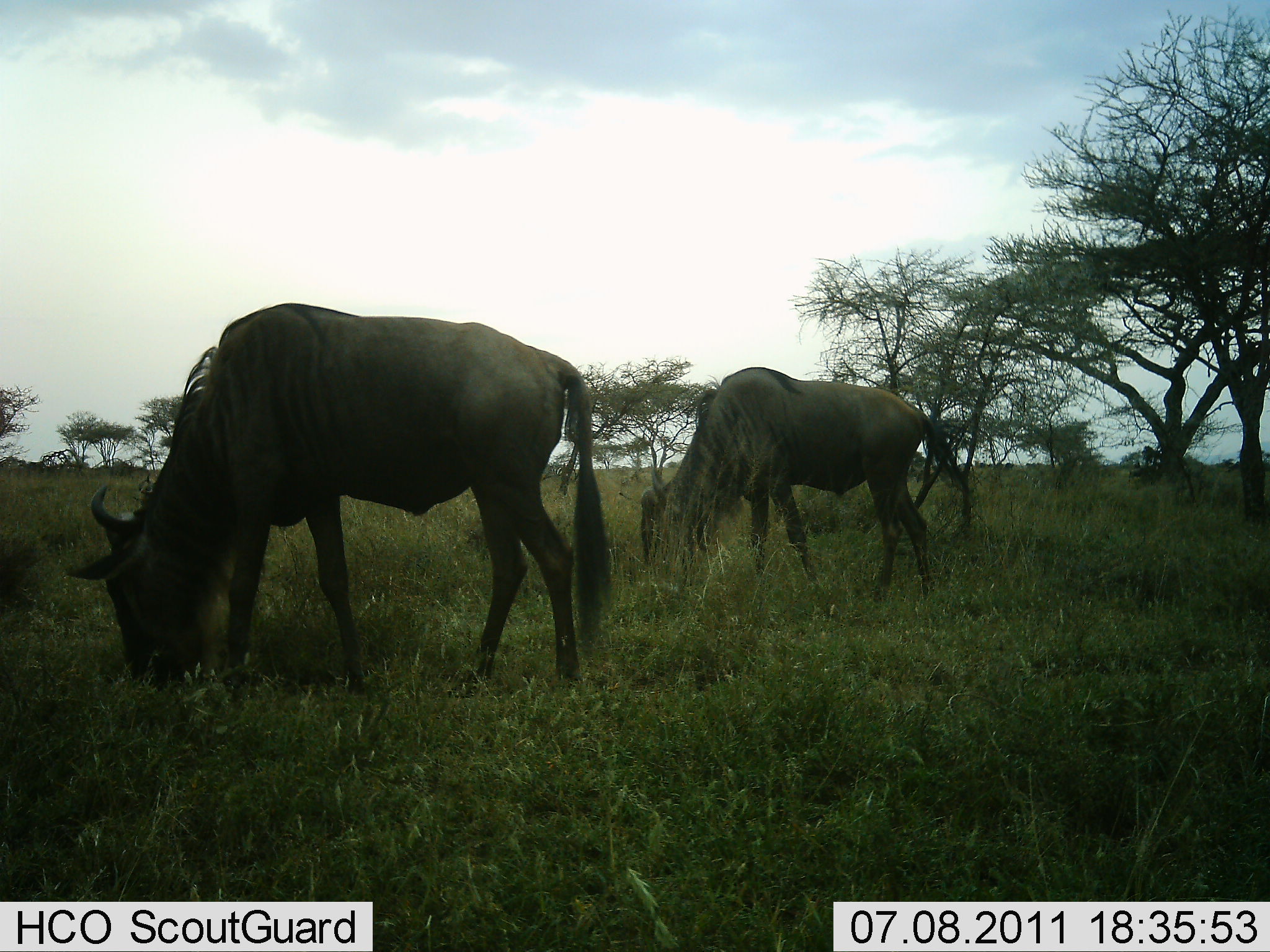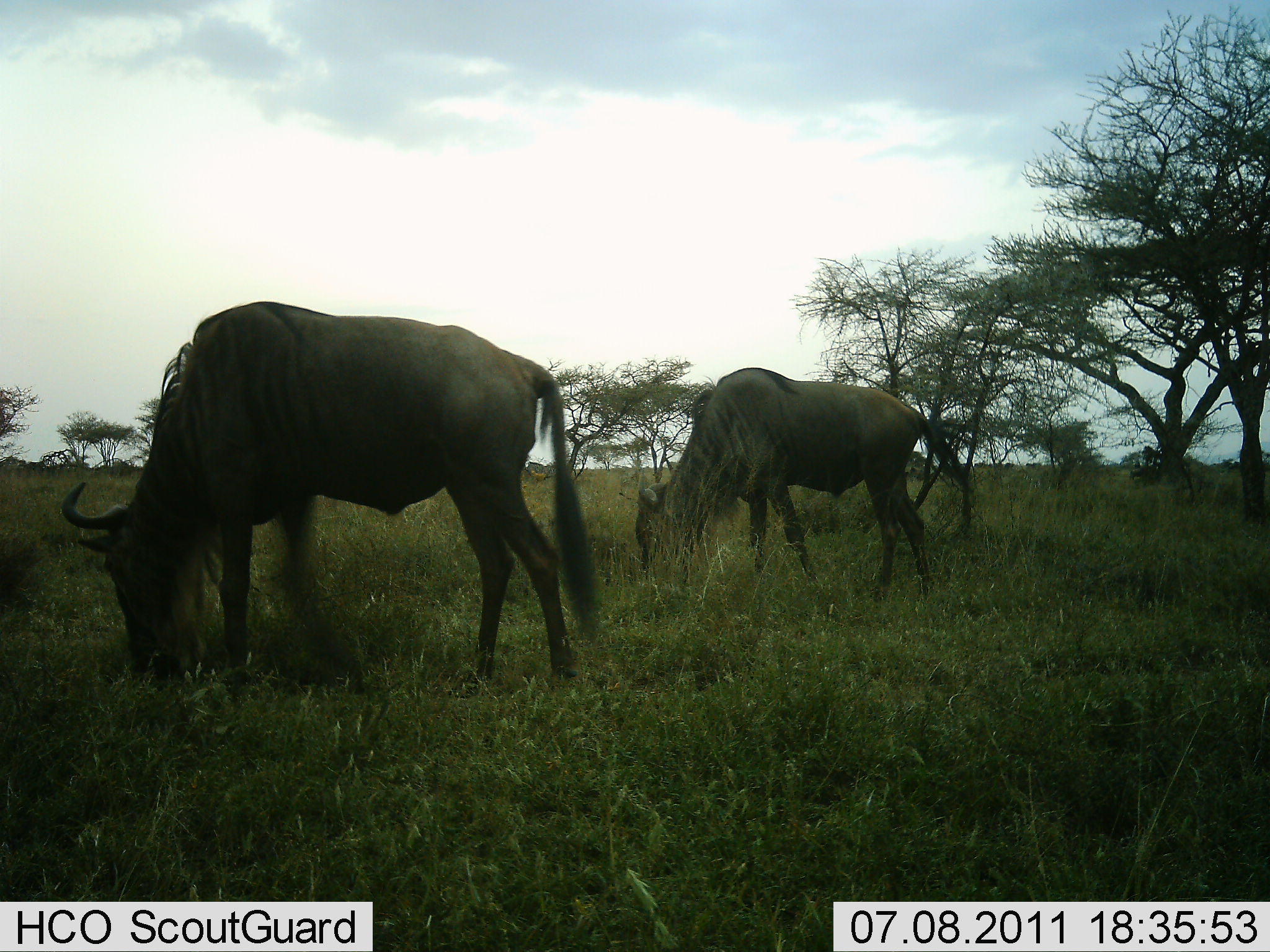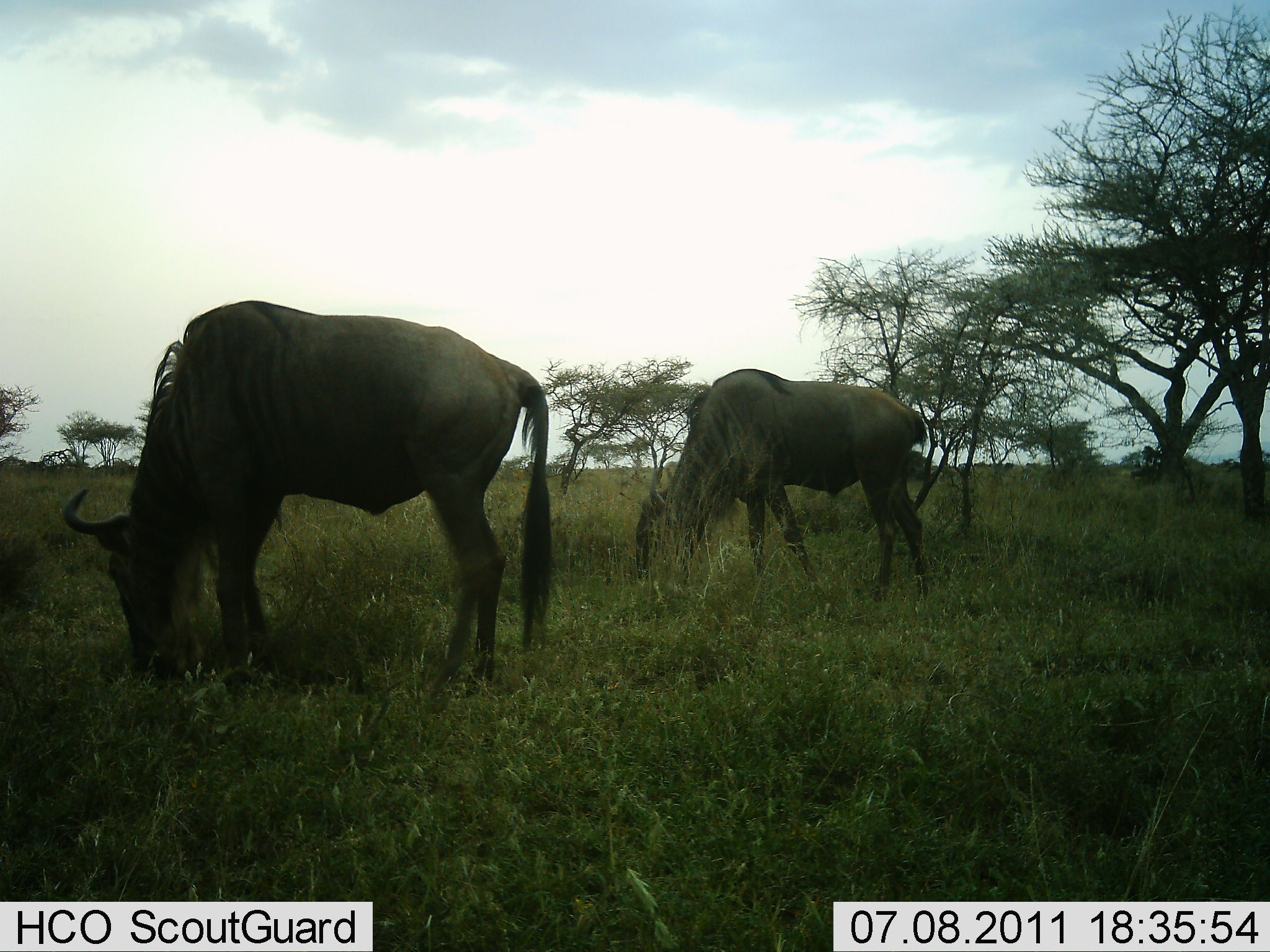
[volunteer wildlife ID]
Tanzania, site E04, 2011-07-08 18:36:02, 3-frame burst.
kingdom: Animalia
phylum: Chordata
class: Mammalia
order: Artiodactyla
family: Bovidae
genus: Connochaetes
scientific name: Connochaetes taurinus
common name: blue wildebeest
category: wildebeest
Wildebeest (blue wildebeest) (Connochaetes taurinus), count 2. Behavior (volunteer vote fractions): standing 25%, resting 0%, moving 8%, interacting 0%. Young present (vote fraction): 0%. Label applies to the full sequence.